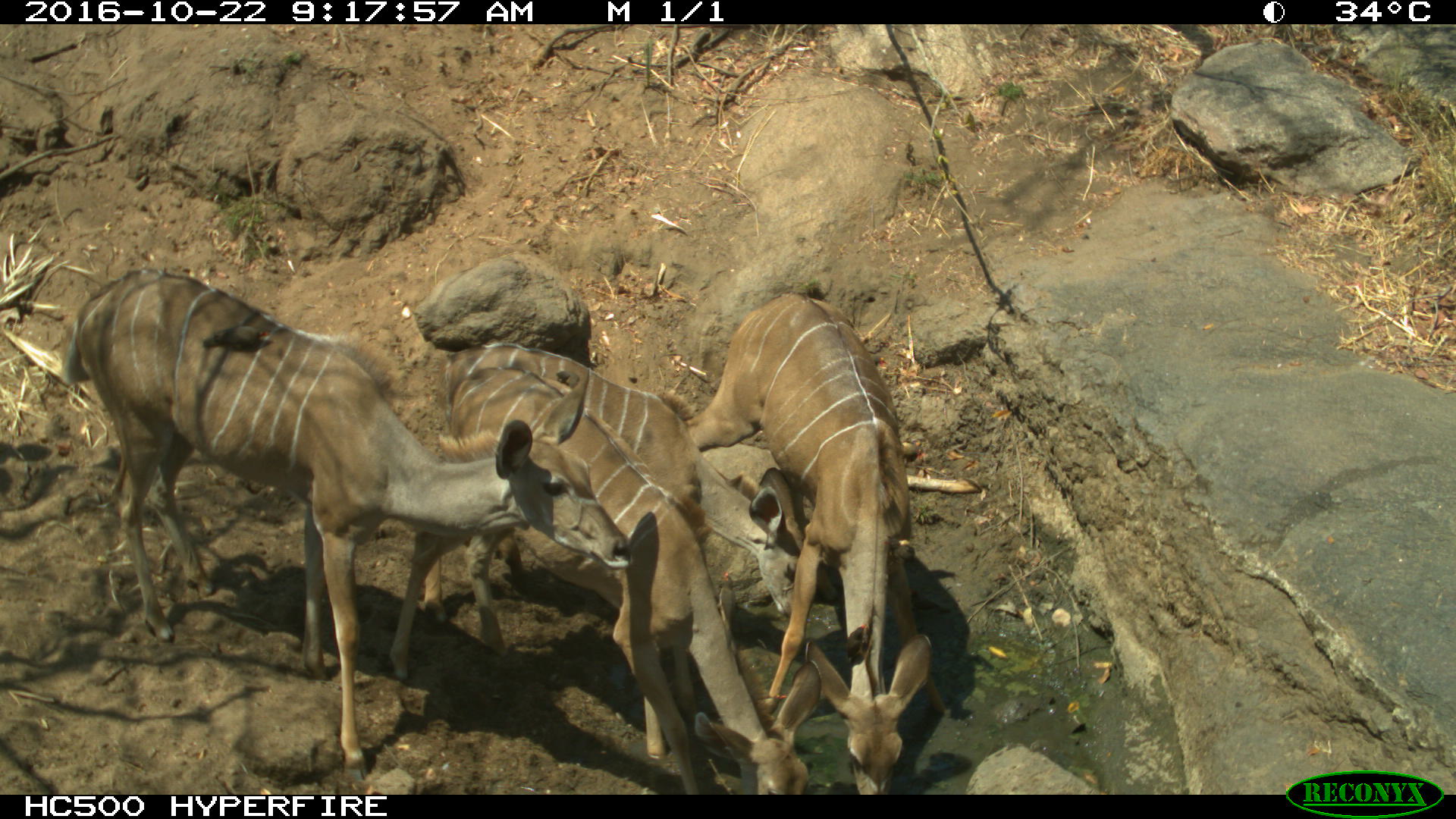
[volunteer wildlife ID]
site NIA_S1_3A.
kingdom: Animalia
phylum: Chordata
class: Mammalia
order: Artiodactyla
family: Bovidae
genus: Tragelaphus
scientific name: Tragelaphus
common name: kudu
Kudu (Tragelaphus), count 4. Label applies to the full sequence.